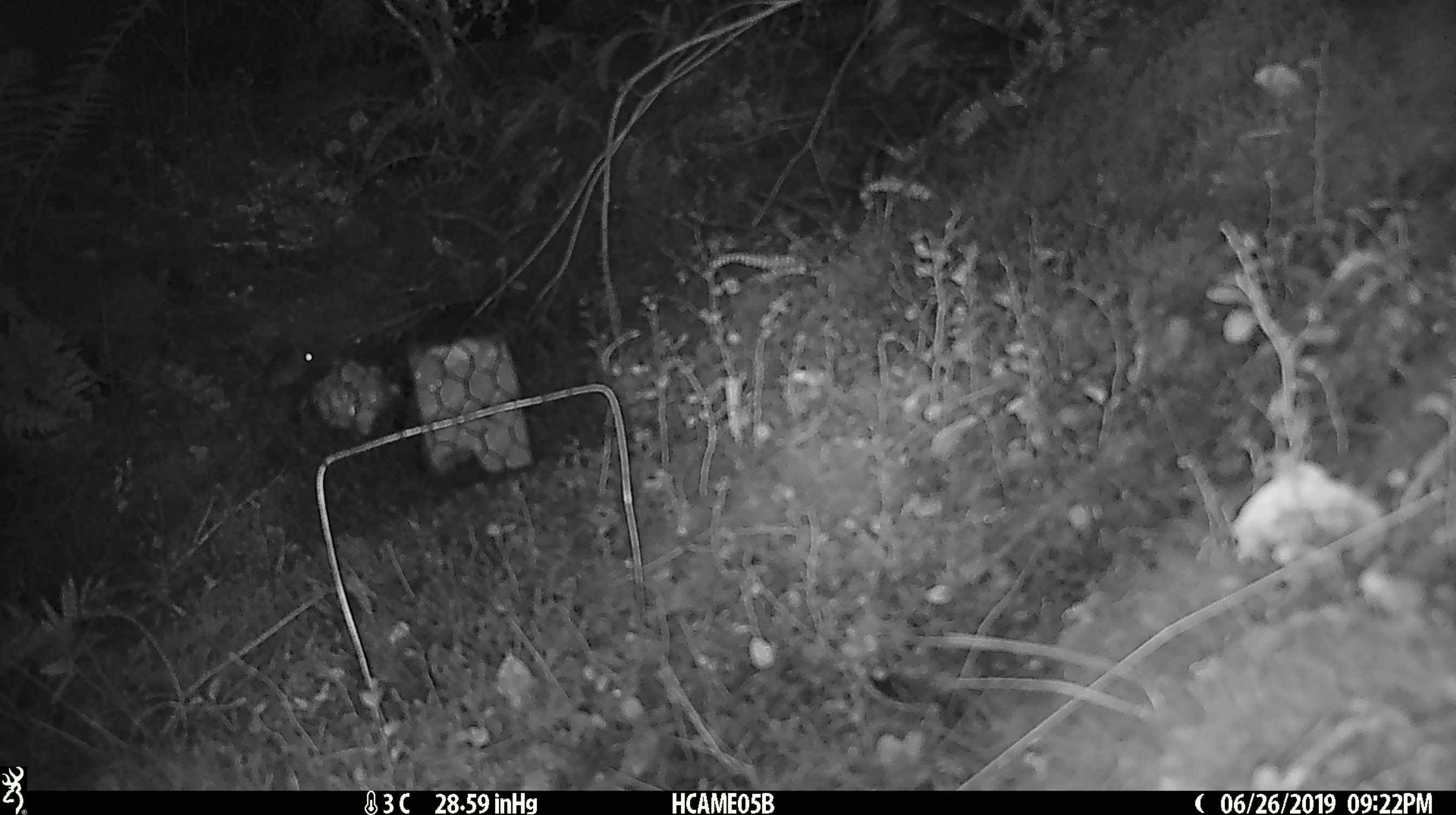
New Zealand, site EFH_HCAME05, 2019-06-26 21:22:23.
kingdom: Animalia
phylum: Chordata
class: Mammalia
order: Rodentia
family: Muridae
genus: Mus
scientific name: Mus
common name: mouse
Mouse (Mus).